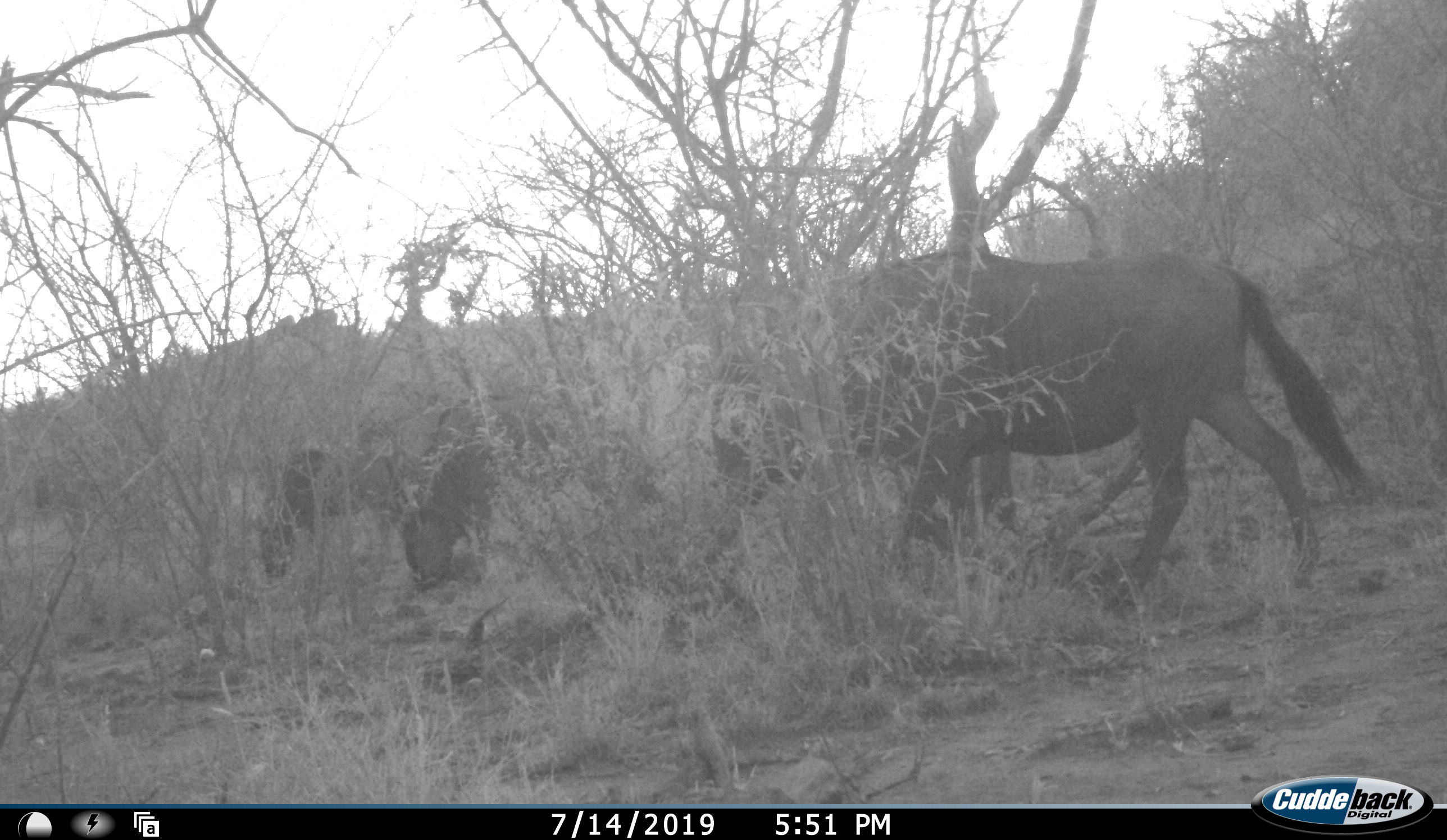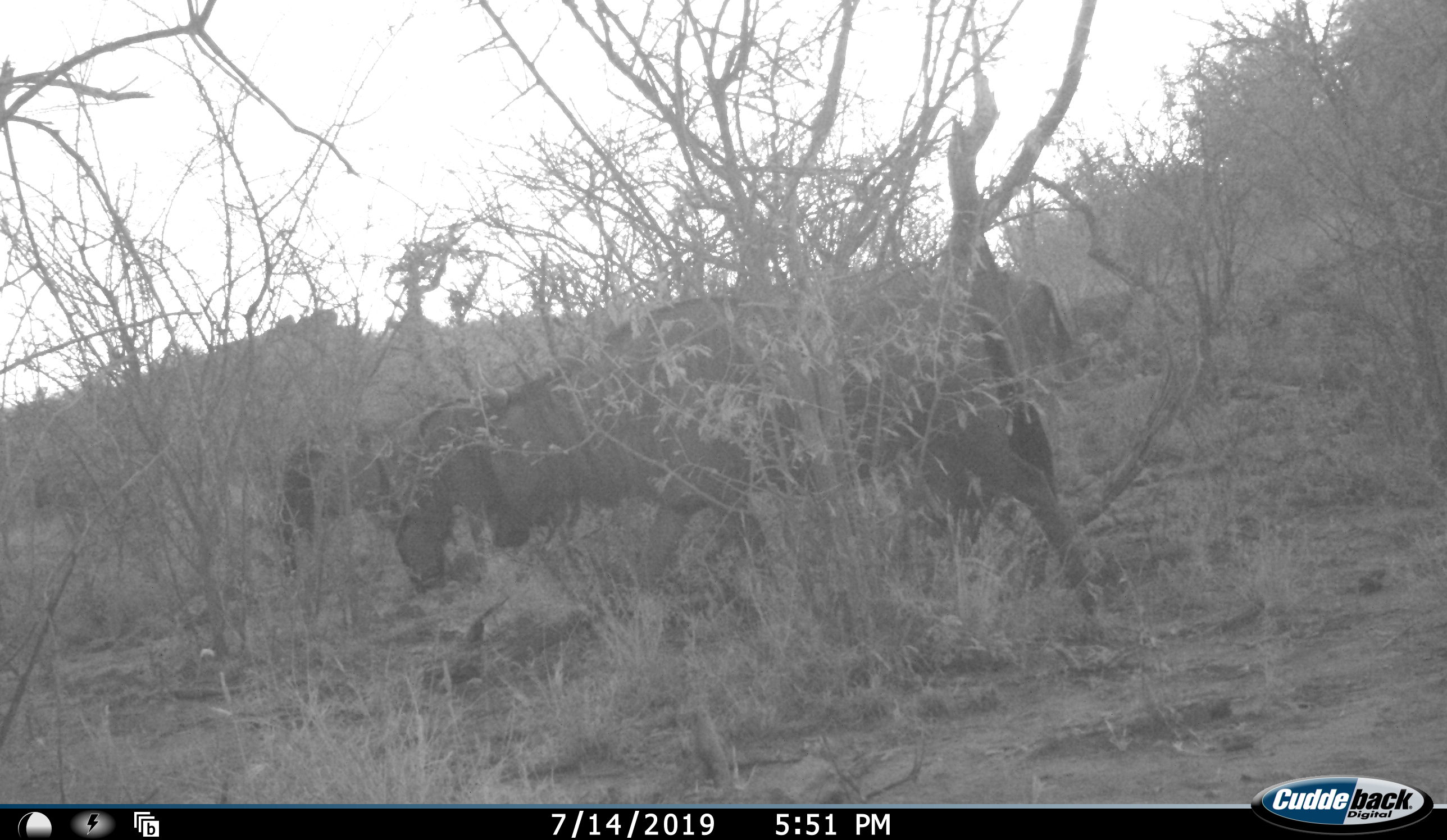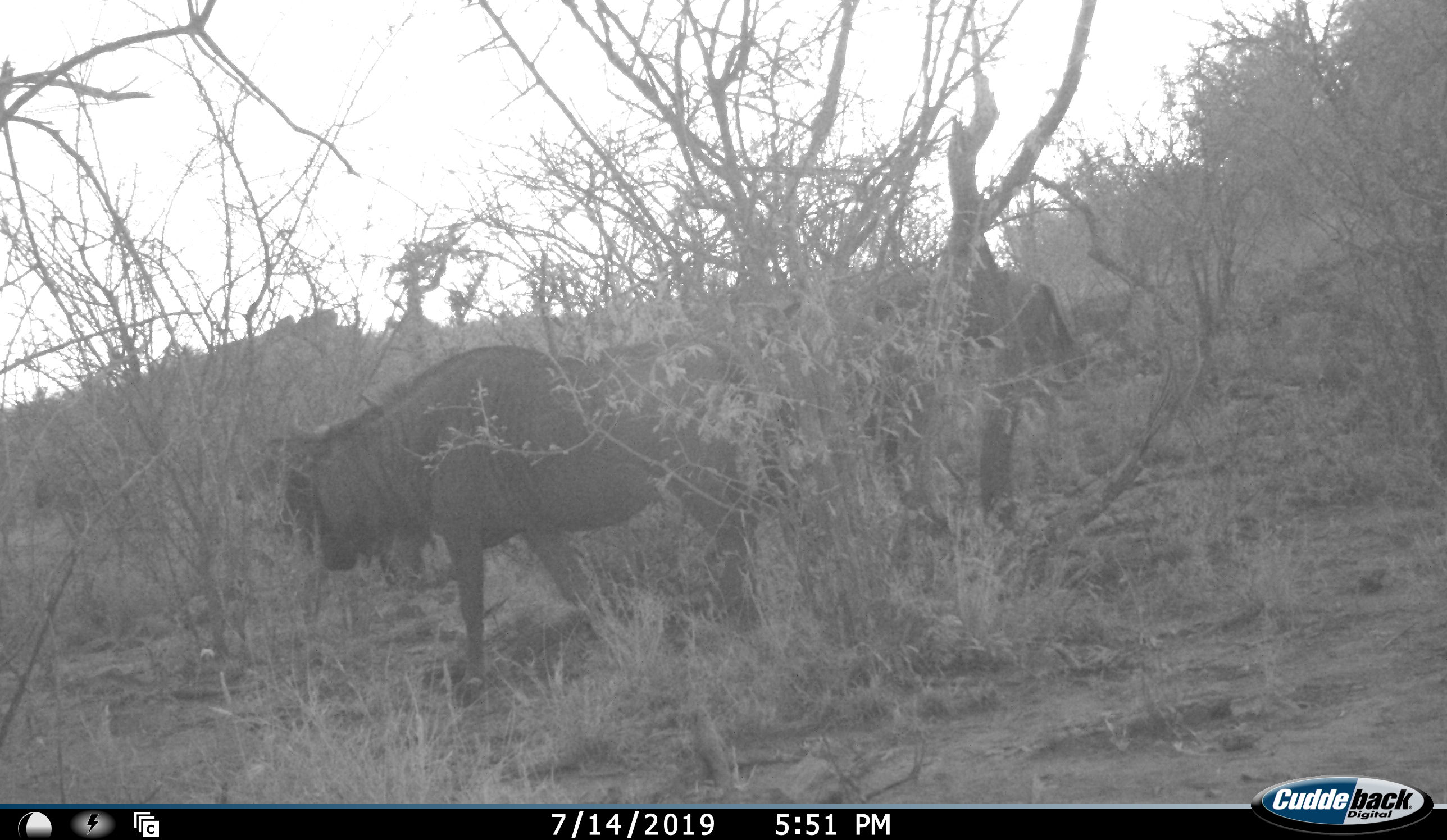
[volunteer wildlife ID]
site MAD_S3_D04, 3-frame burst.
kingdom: Animalia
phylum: Chordata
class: Mammalia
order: Artiodactyla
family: Bovidae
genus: Connochaetes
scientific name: Connochaetes taurinus taurinus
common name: blue wildebeest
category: wildebeestblue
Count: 3.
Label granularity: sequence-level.